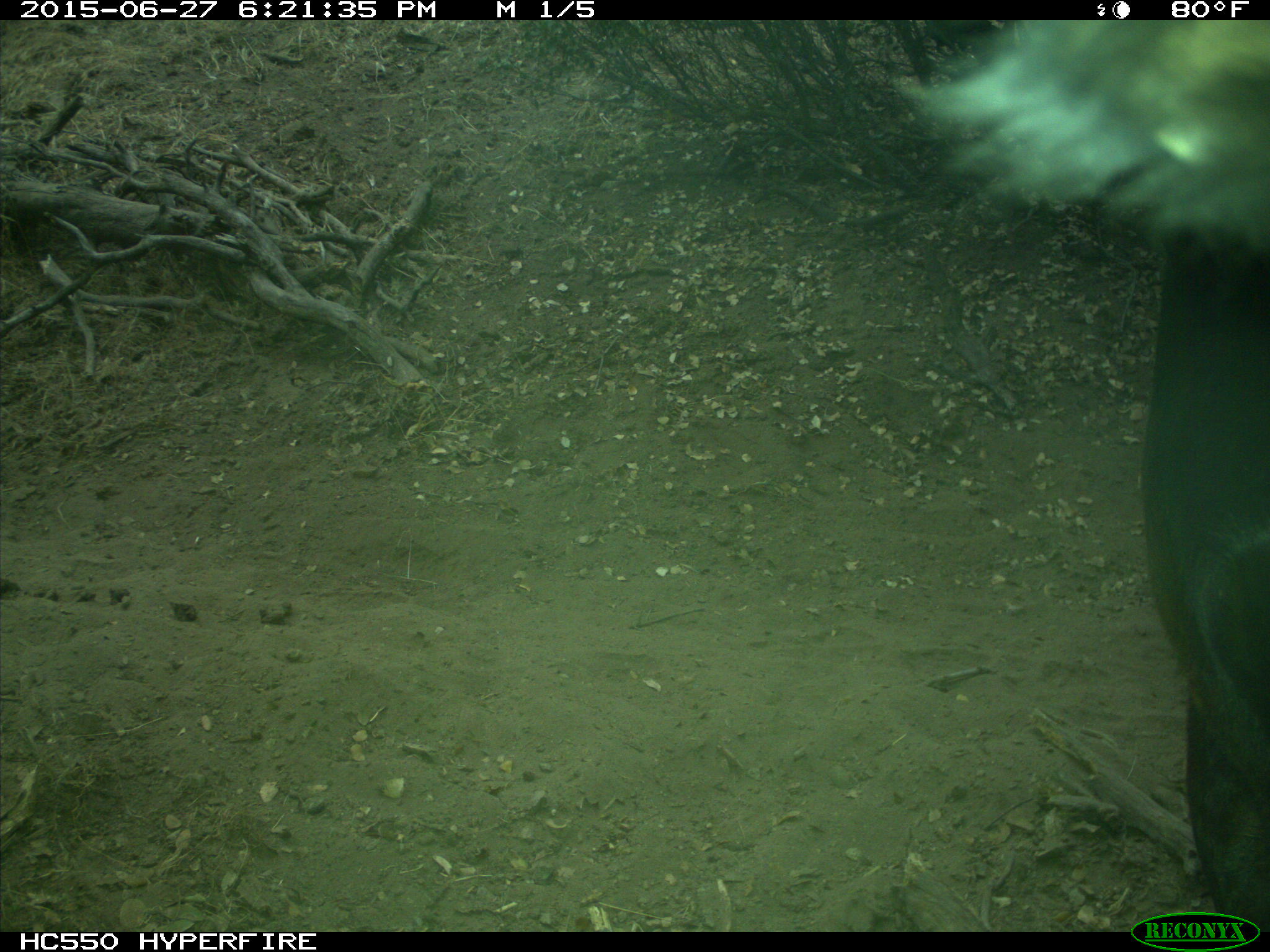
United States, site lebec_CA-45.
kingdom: Animalia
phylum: Chordata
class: Mammalia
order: Artiodactyla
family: Bovidae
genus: Bos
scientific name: Bos taurus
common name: domestic cow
Bos taurus (domestic cow).